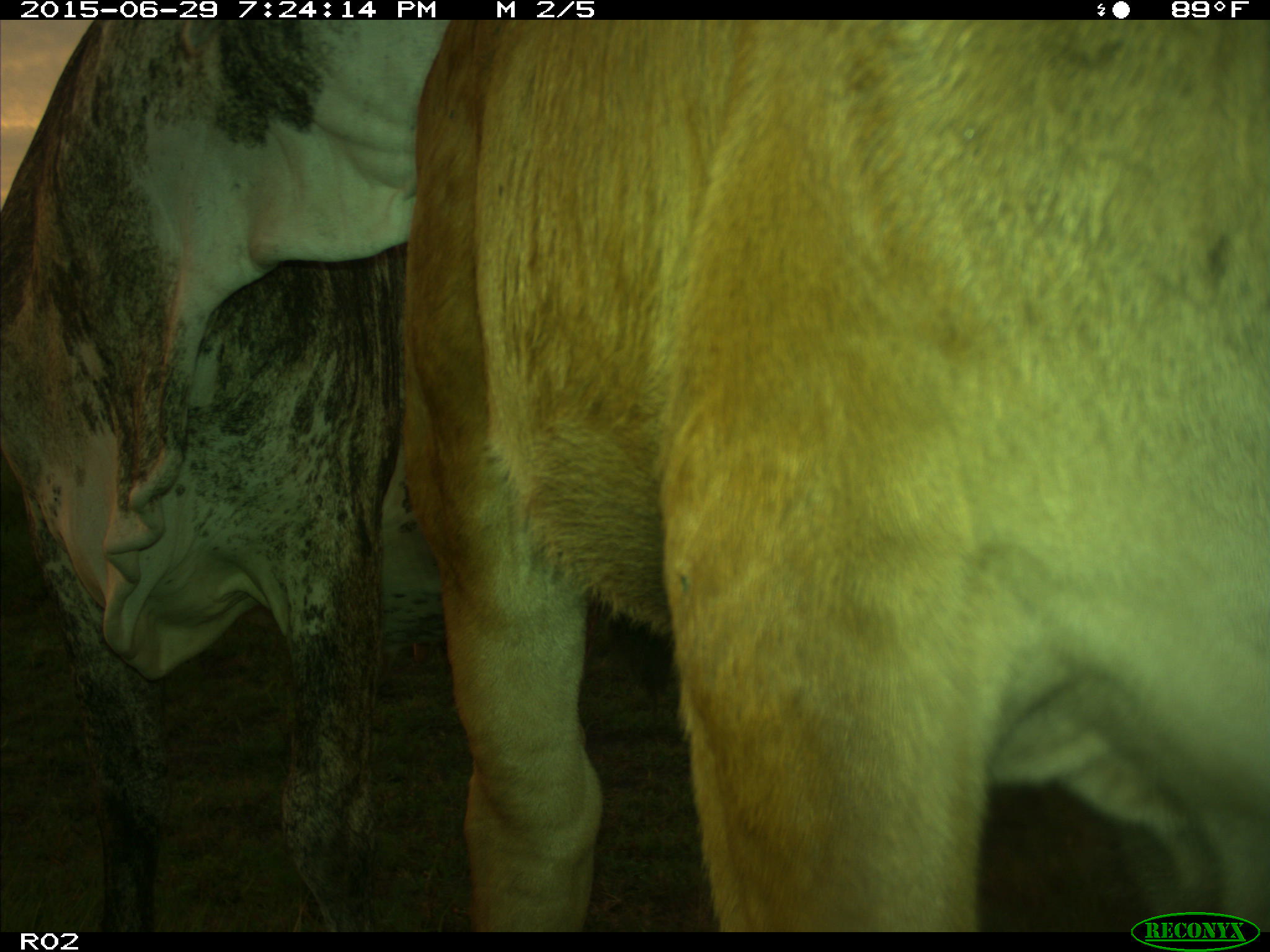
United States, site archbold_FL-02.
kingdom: Animalia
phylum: Chordata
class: Mammalia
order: Artiodactyla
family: Bovidae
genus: Bos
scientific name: Bos taurus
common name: domestic cow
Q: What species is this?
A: Bos taurus (domestic cow).